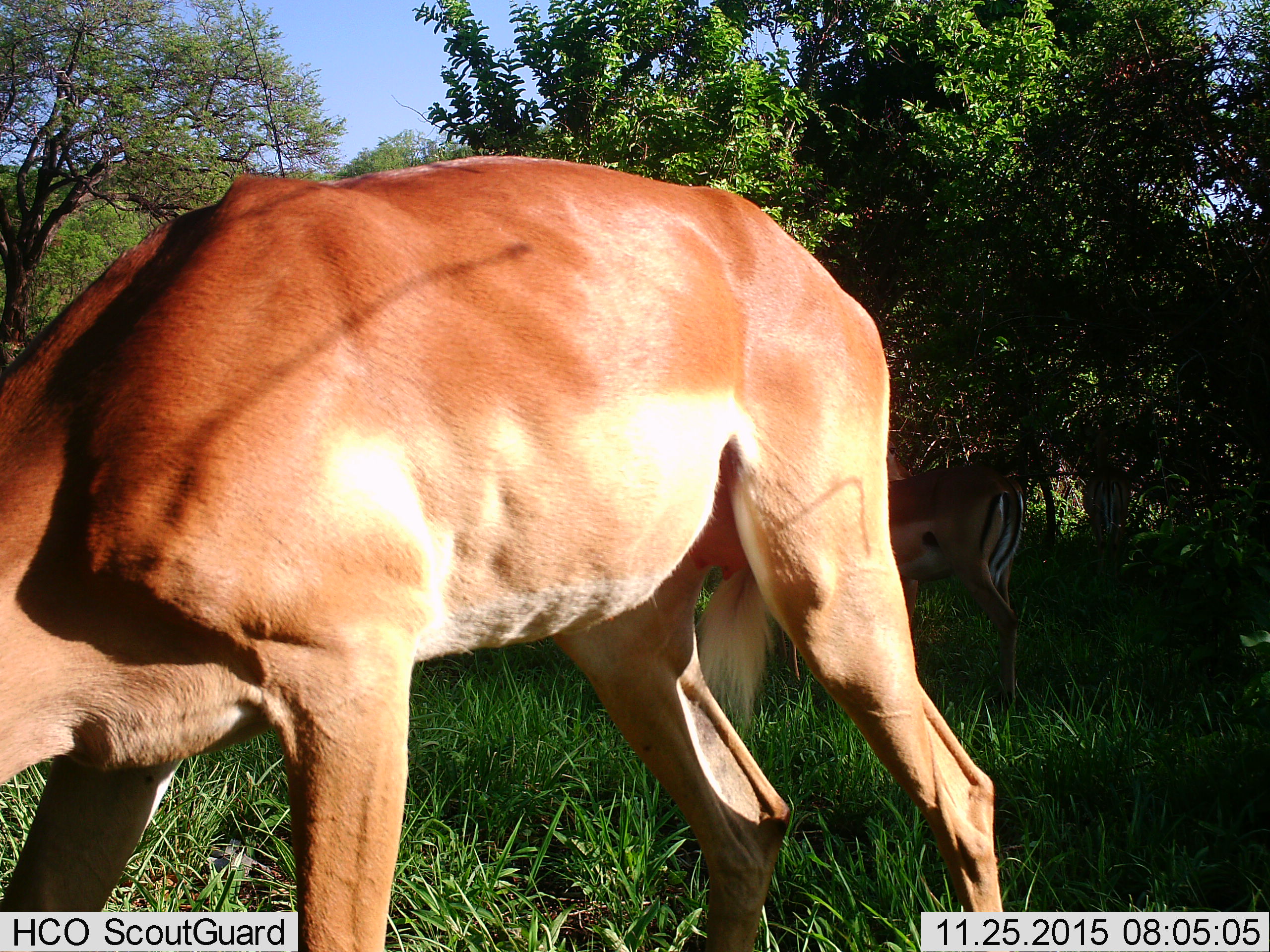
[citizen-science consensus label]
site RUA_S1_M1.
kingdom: Animalia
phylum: Chordata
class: Mammalia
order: Artiodactyla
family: Bovidae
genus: Aepyceros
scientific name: Aepyceros melampus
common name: impala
Impala (Aepyceros melampus), count 2. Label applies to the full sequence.